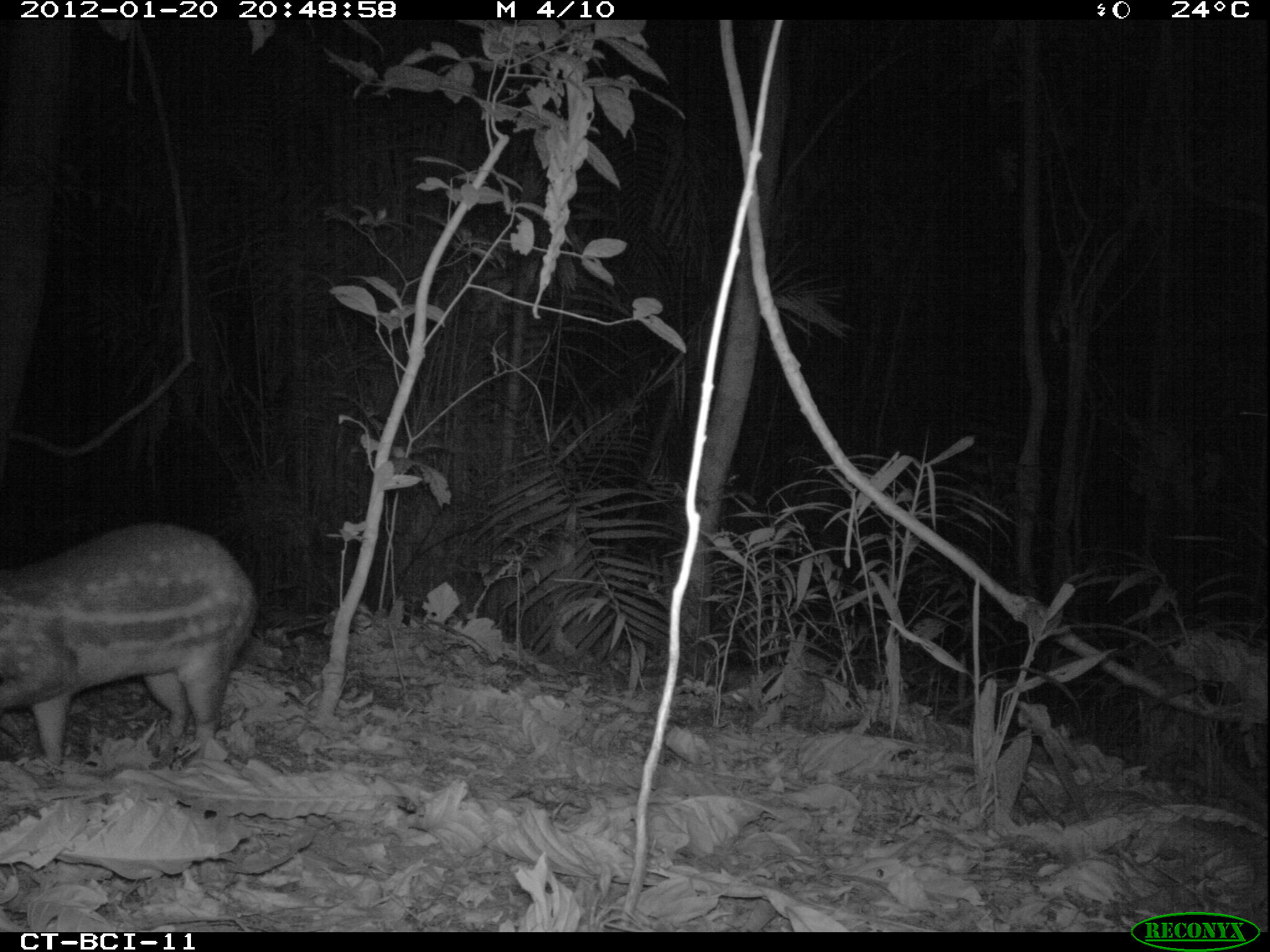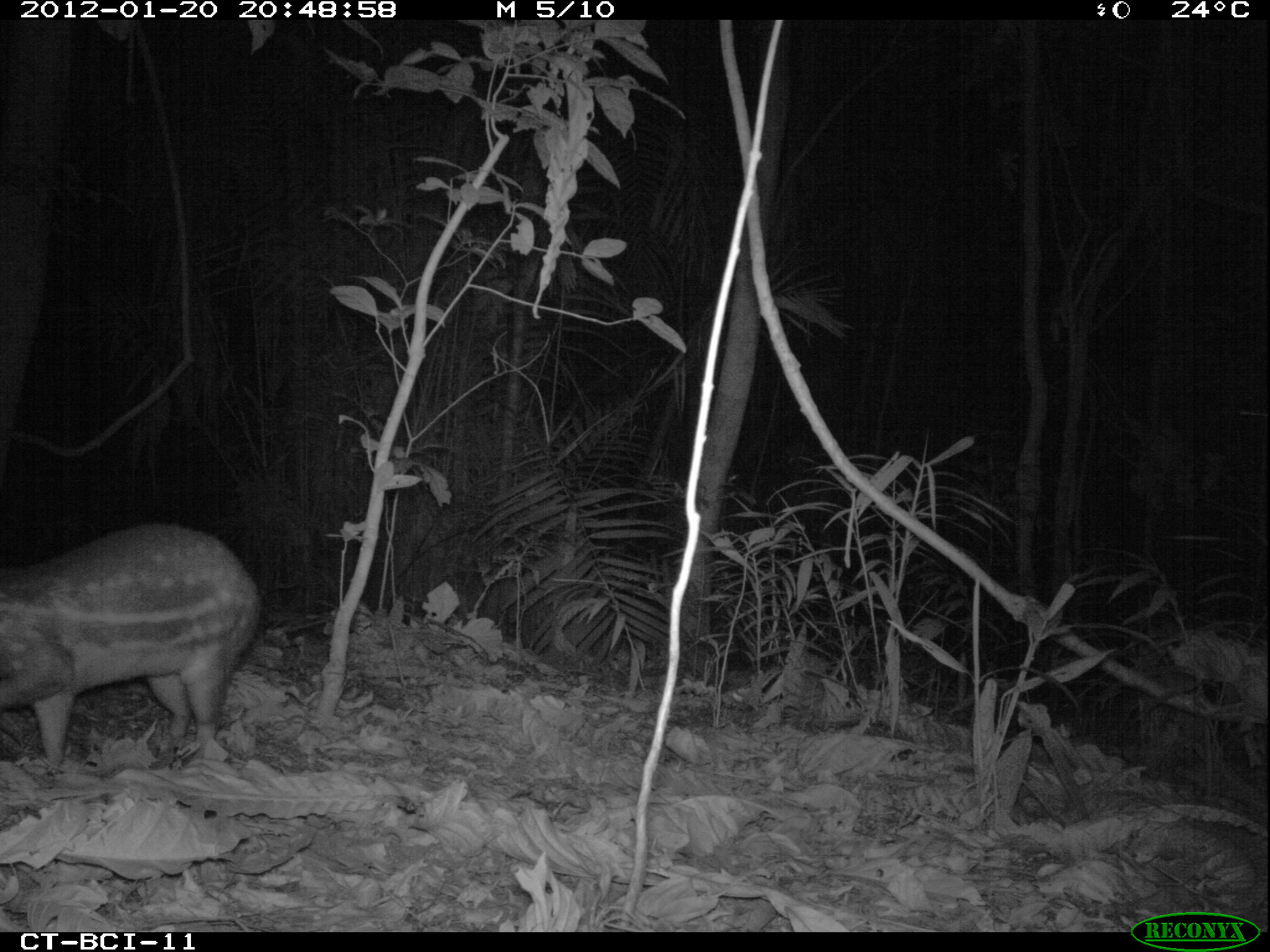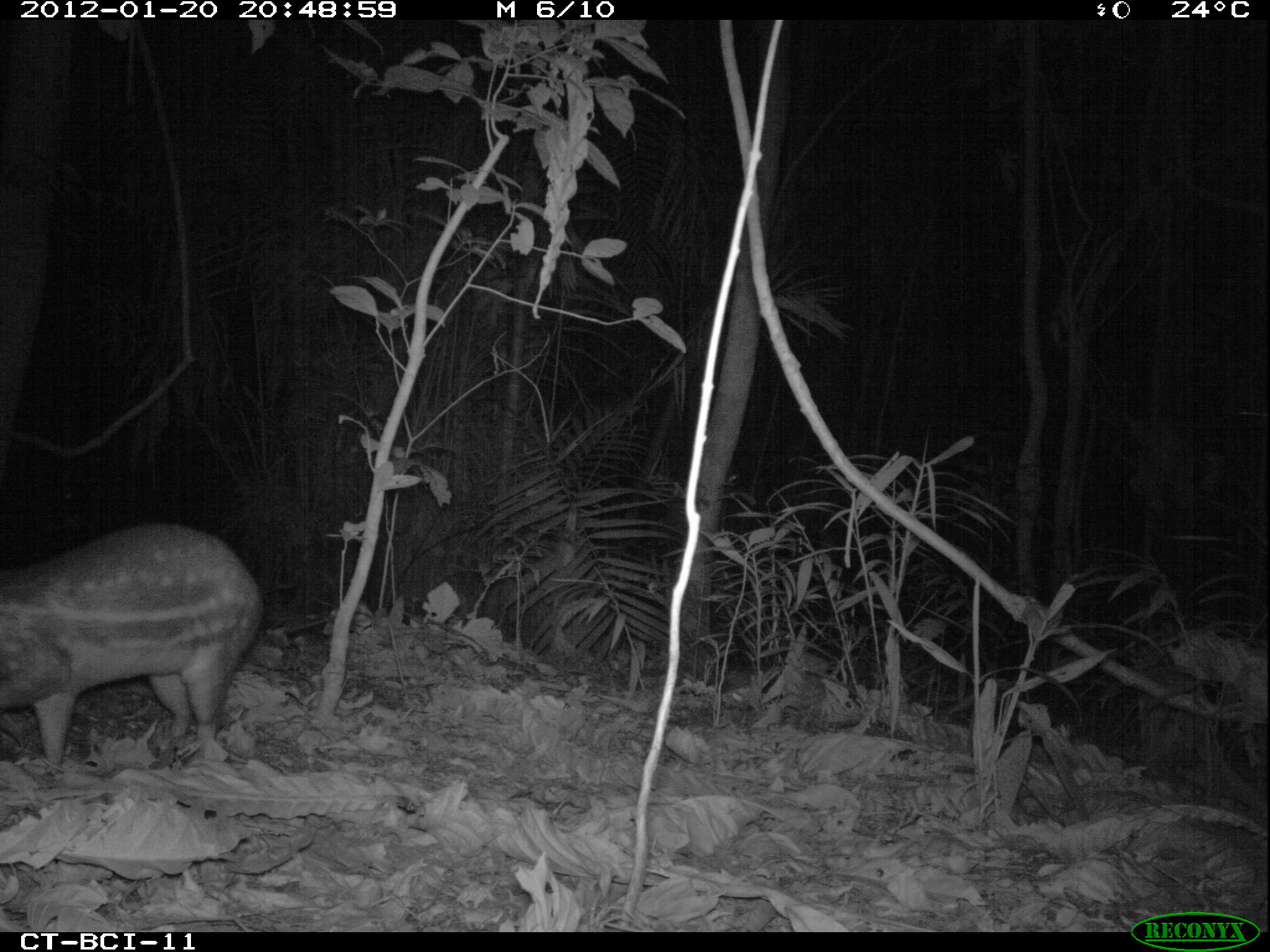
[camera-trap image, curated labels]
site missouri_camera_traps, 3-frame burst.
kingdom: Animalia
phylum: Chordata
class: Mammalia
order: Rodentia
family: Cuniculidae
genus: Cuniculus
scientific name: Cuniculus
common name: paca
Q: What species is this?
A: Paca (Cuniculus).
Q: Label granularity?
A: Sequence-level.